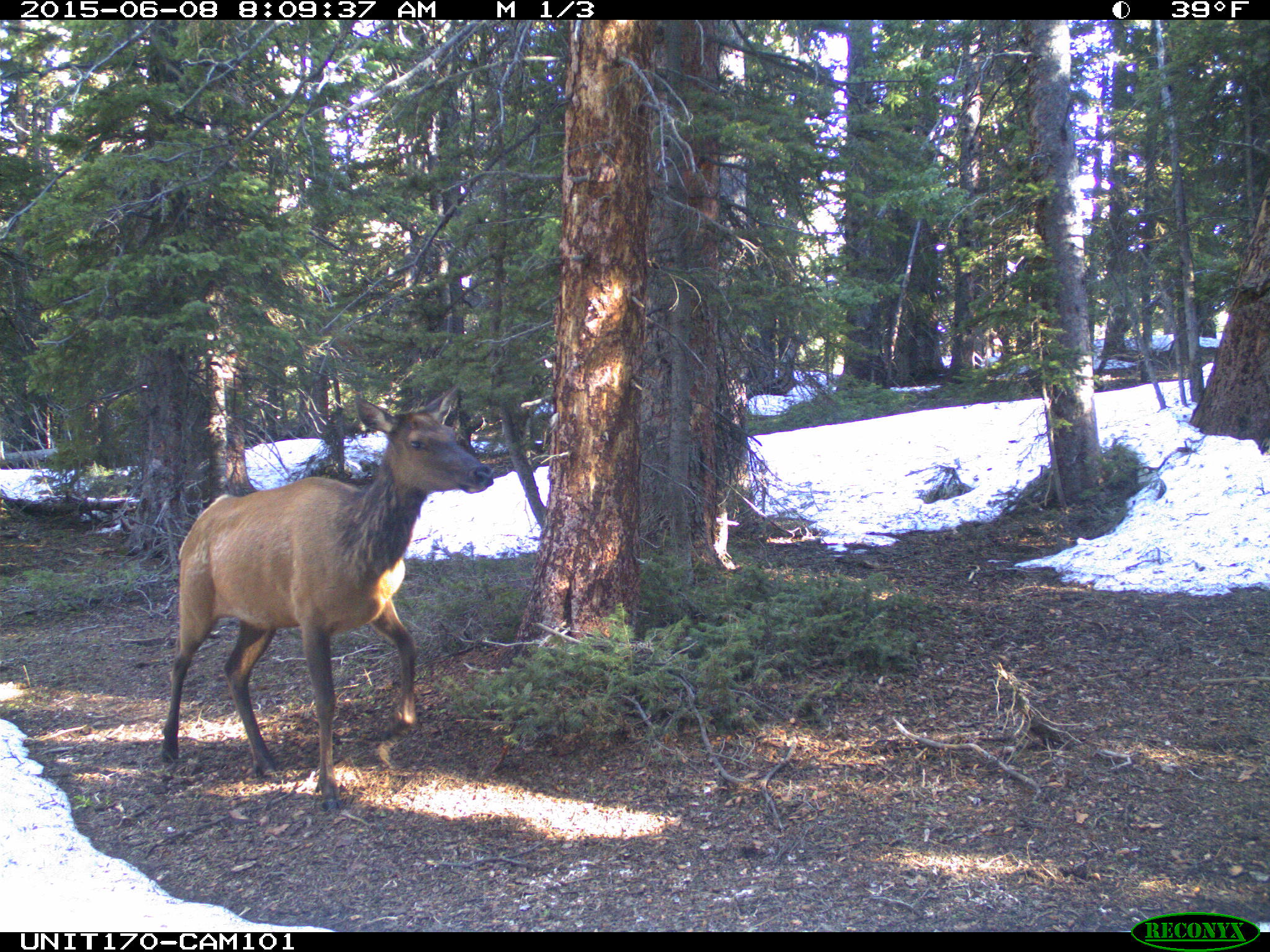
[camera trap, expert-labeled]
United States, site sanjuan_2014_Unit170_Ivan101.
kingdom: Animalia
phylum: Chordata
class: Mammalia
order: Artiodactyla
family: Cervidae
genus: Cervus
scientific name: Cervus elaphus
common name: red deer